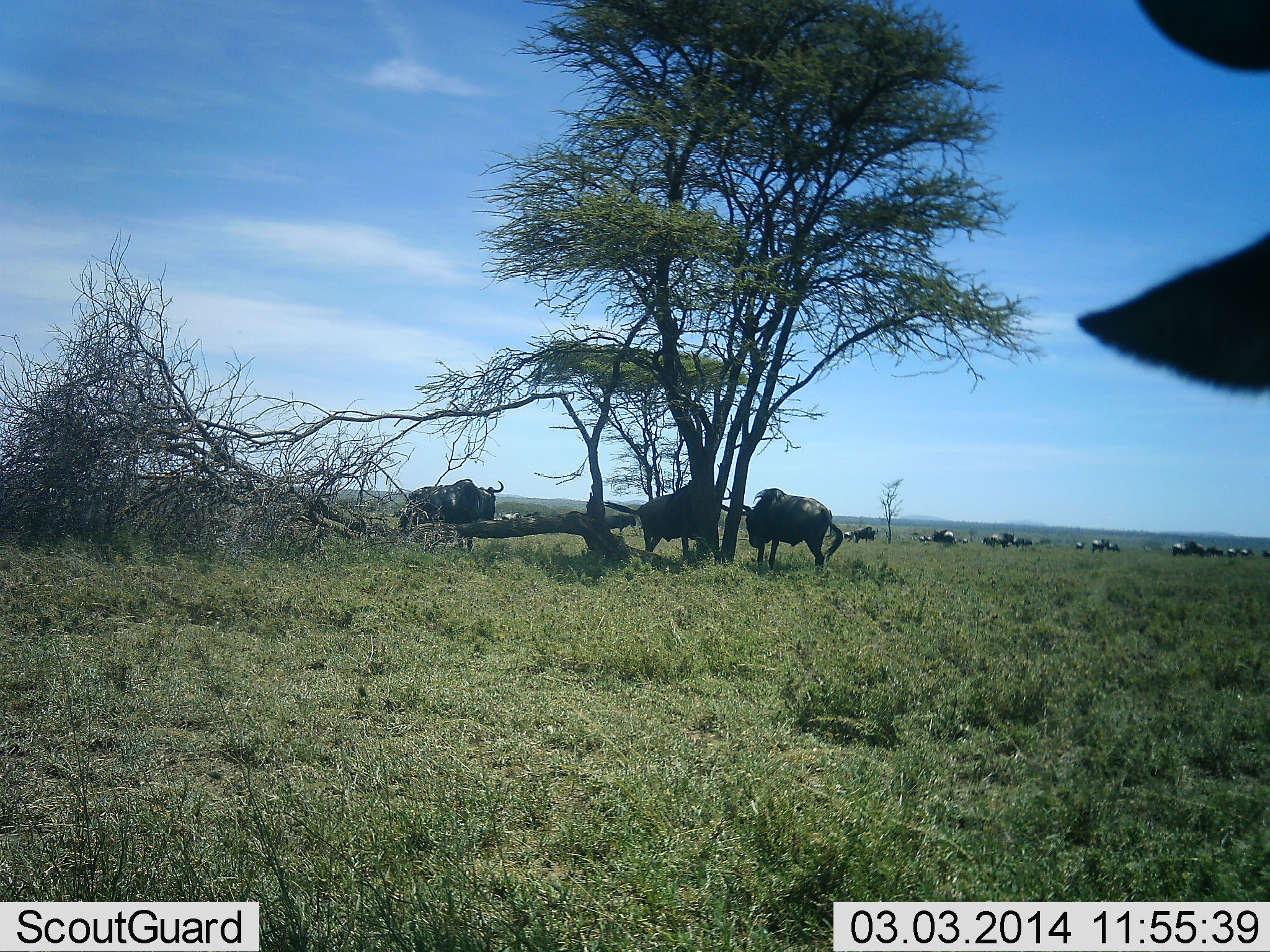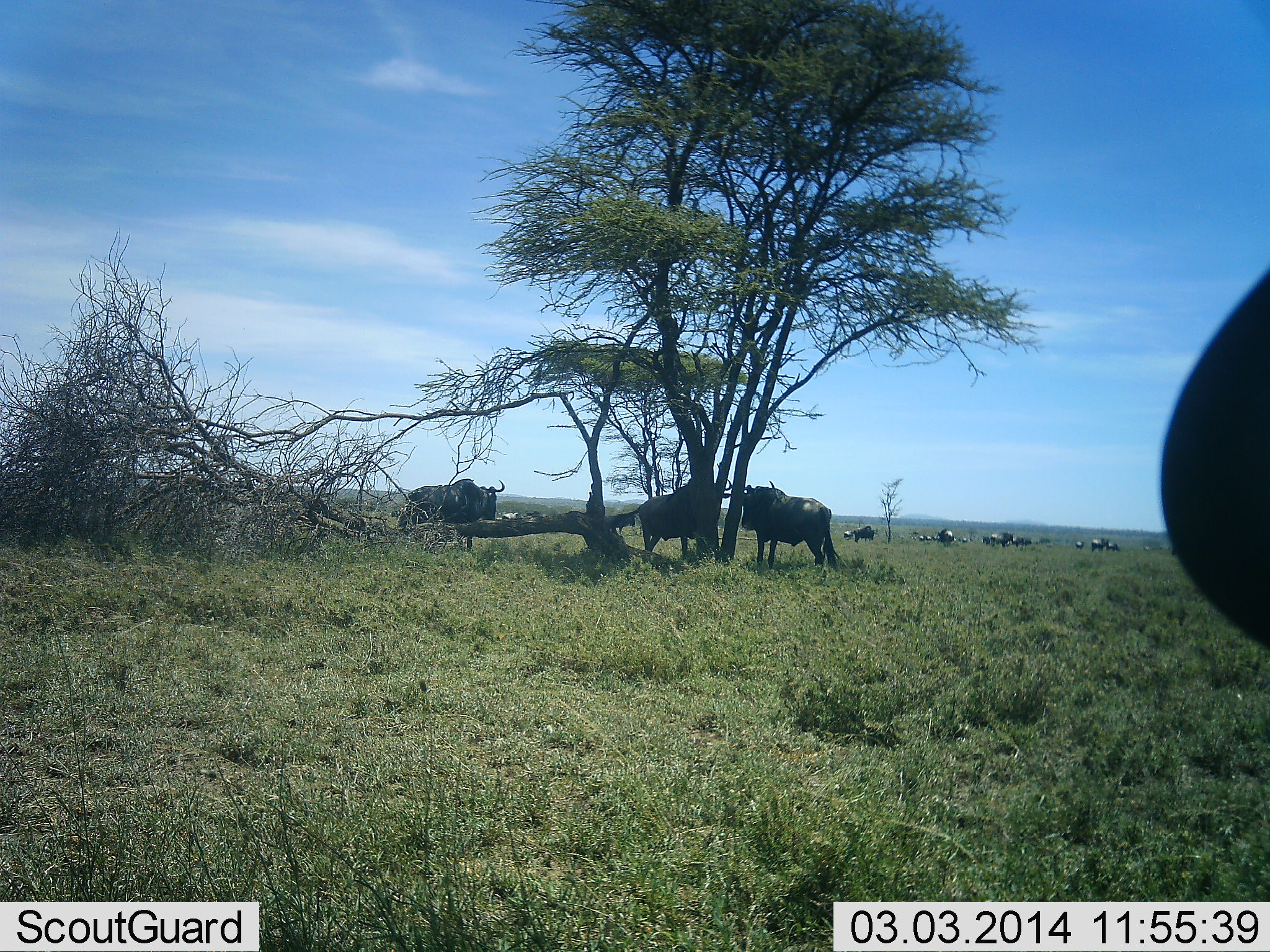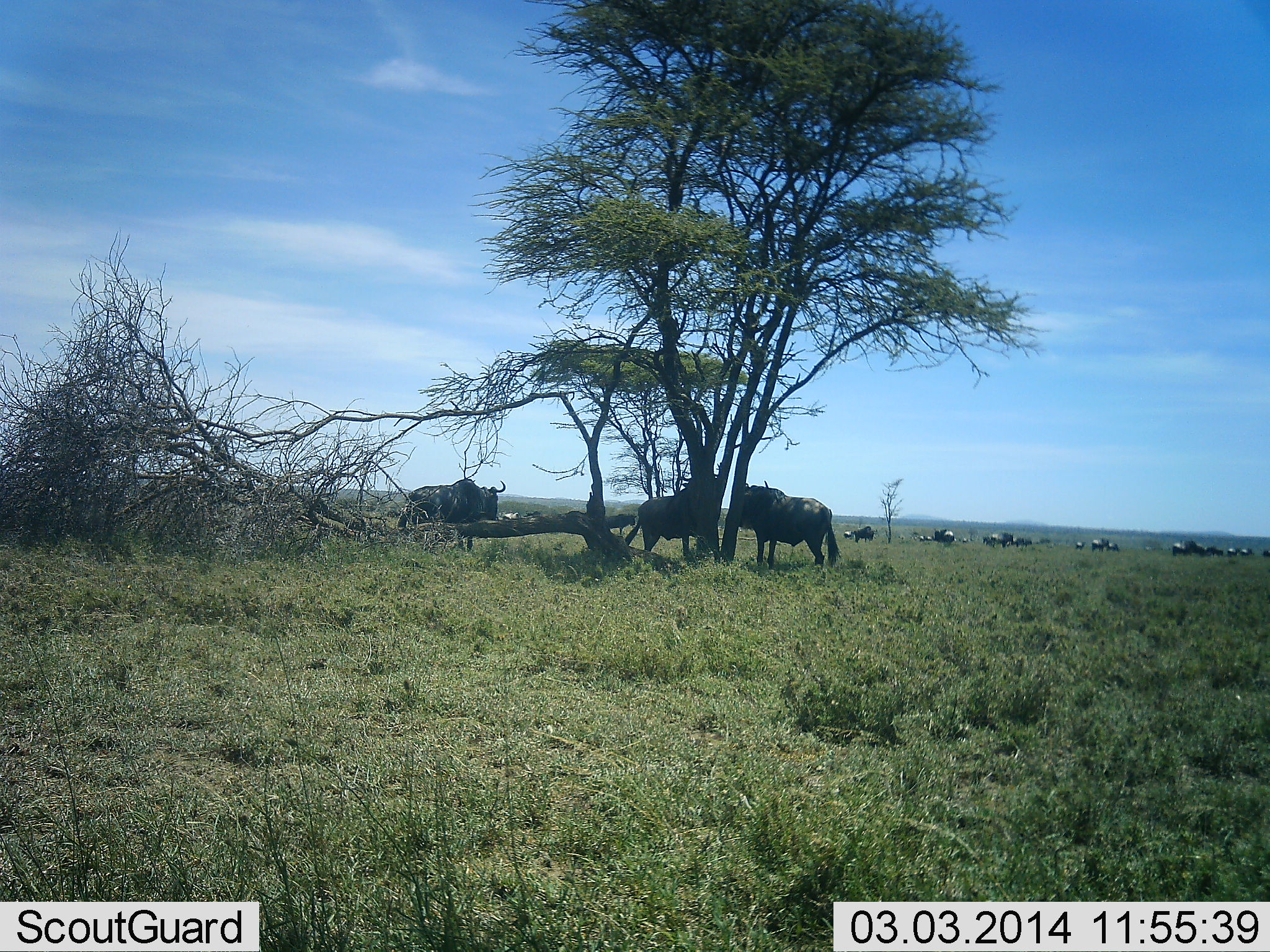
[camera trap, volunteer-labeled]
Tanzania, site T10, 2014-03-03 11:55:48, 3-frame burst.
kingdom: Animalia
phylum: Chordata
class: Mammalia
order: Artiodactyla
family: Bovidae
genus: Connochaetes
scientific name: Connochaetes taurinus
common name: blue wildebeest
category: wildebeest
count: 11-50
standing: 100%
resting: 3%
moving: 23%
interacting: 17%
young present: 0%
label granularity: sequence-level